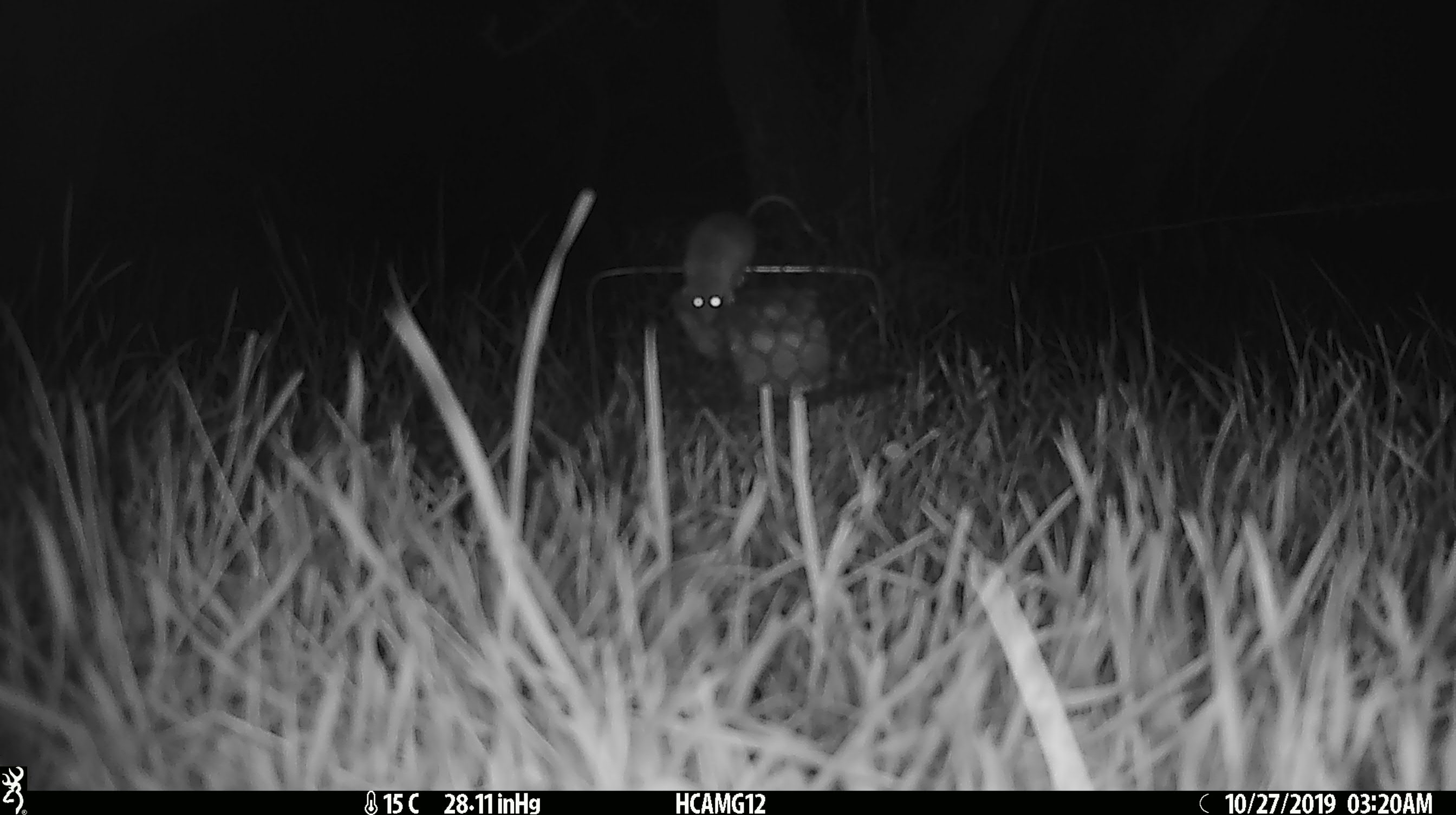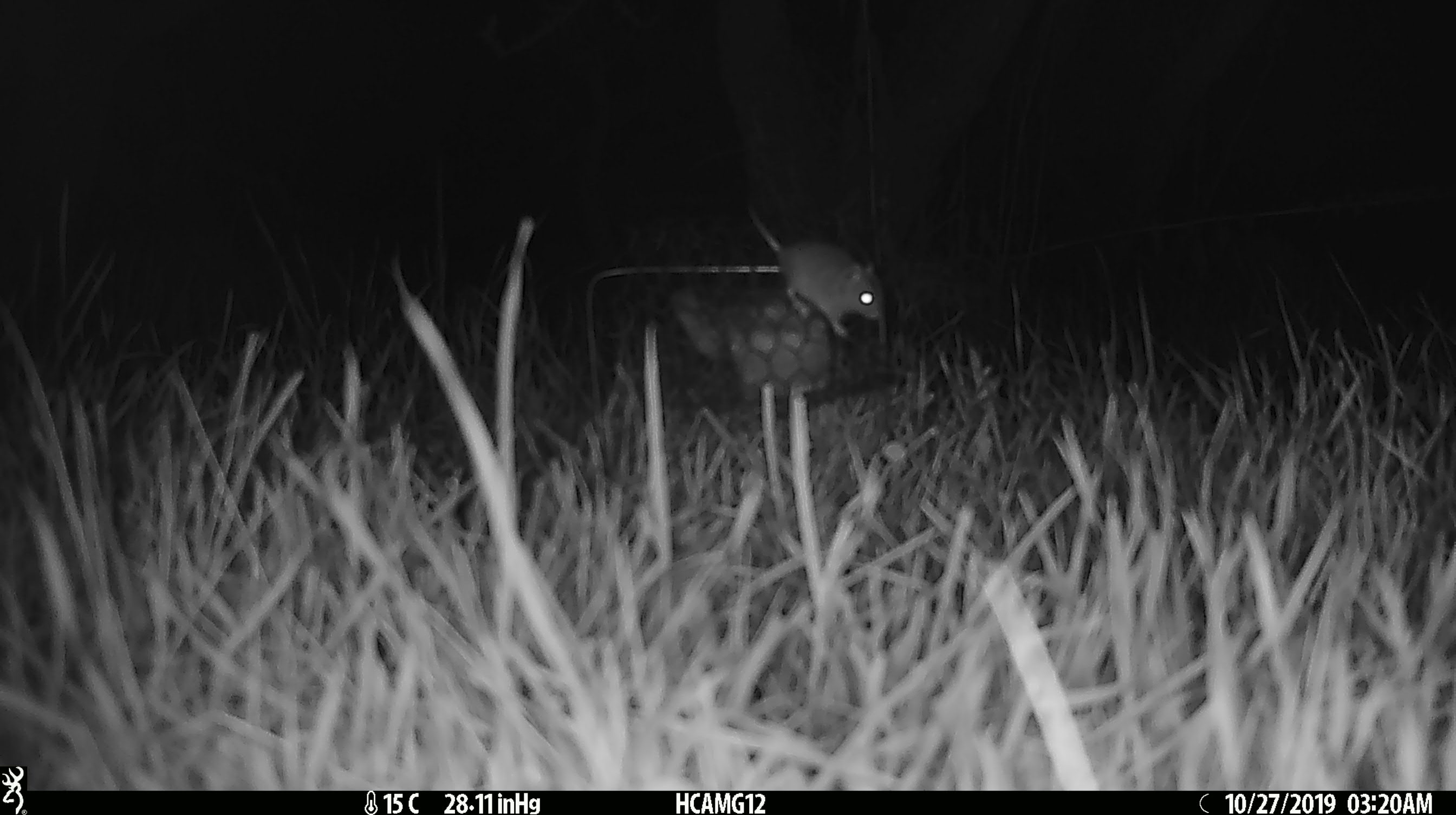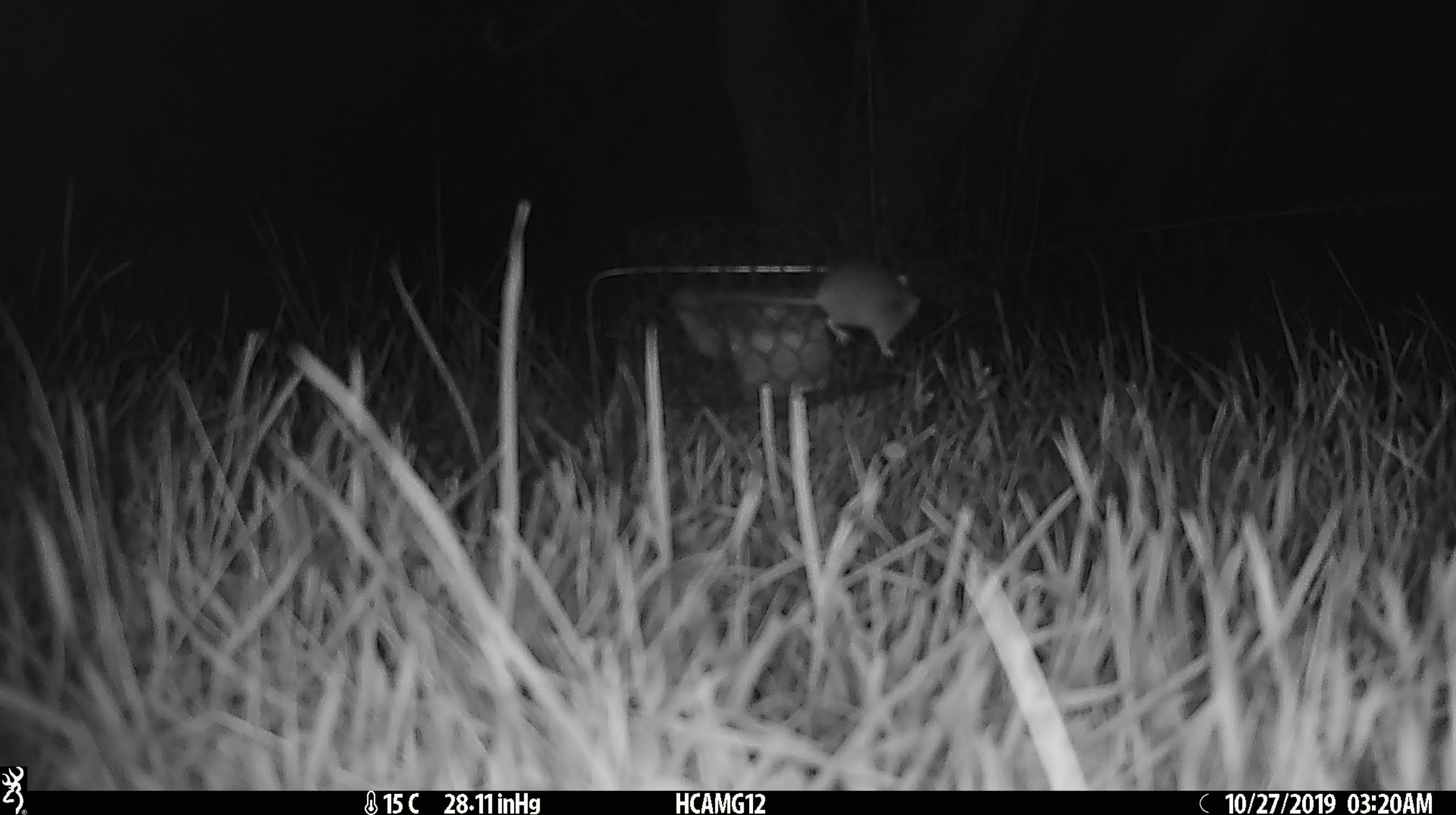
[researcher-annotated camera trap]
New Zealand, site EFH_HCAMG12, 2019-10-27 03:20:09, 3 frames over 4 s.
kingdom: Animalia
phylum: Chordata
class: Mammalia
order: Rodentia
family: Muridae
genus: Mus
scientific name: Mus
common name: mouse